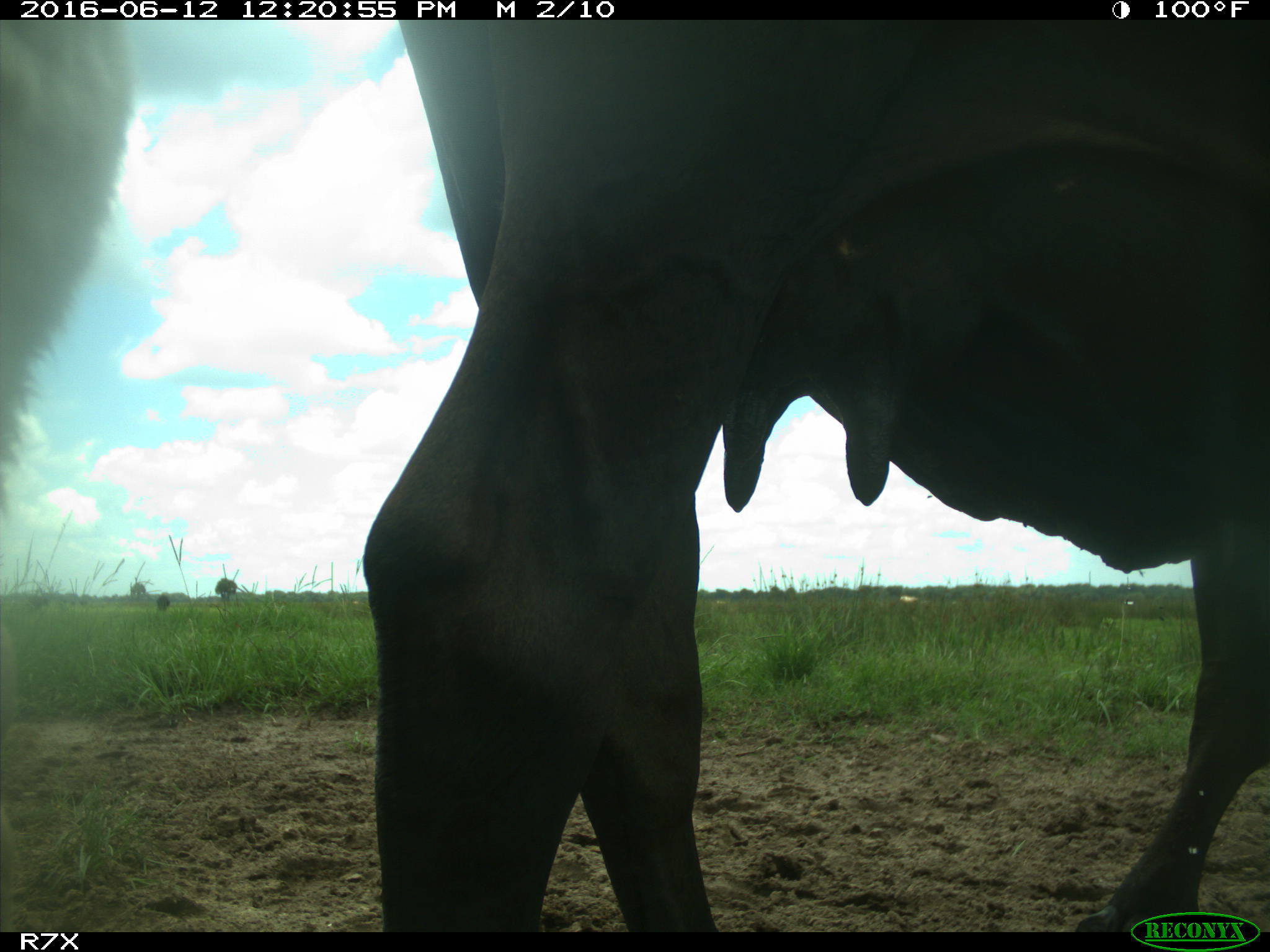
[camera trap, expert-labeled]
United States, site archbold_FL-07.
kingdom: Animalia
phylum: Chordata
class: Mammalia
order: Artiodactyla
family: Bovidae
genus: Bos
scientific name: Bos taurus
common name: domestic cow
Bos taurus (domestic cow).